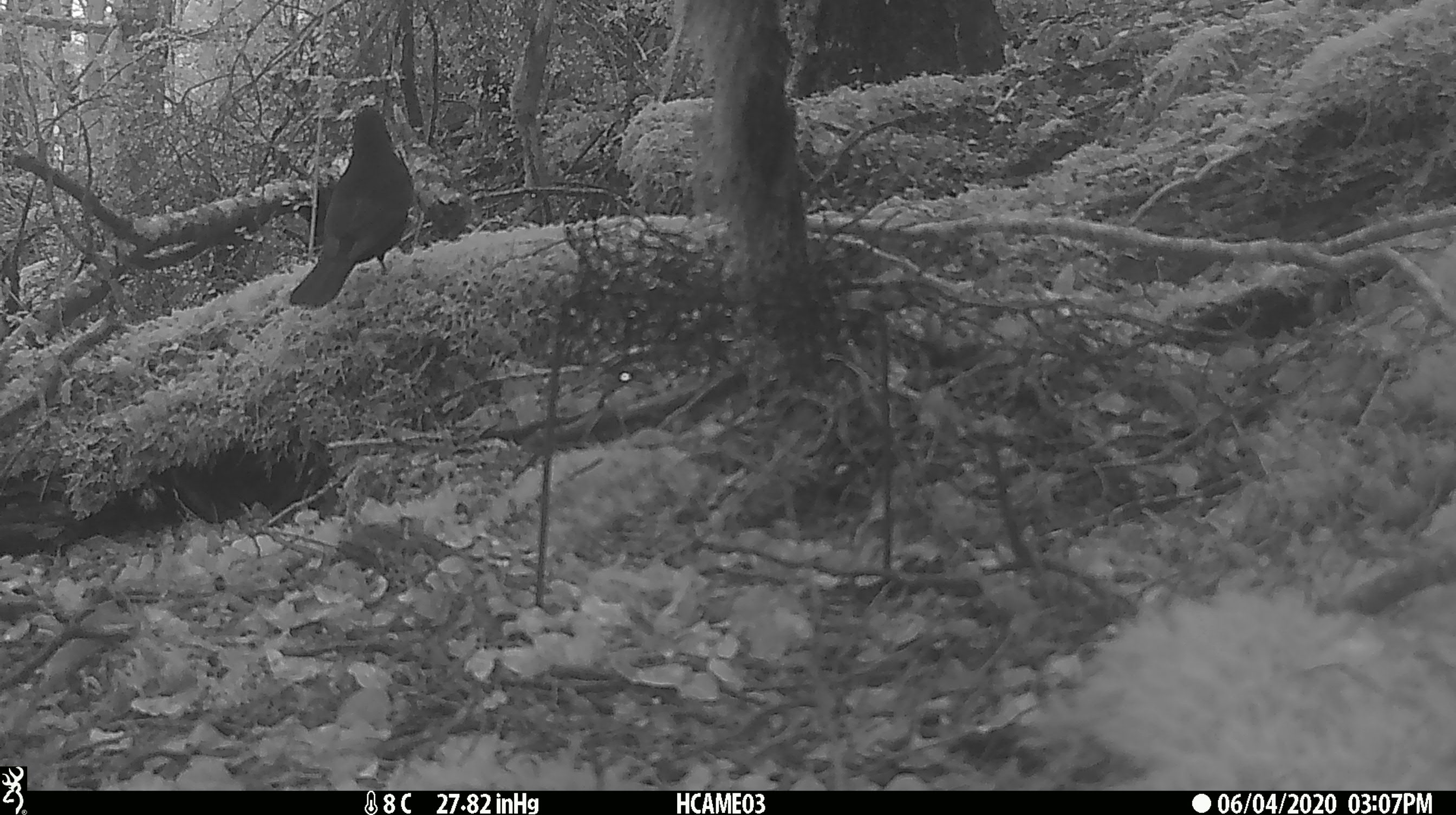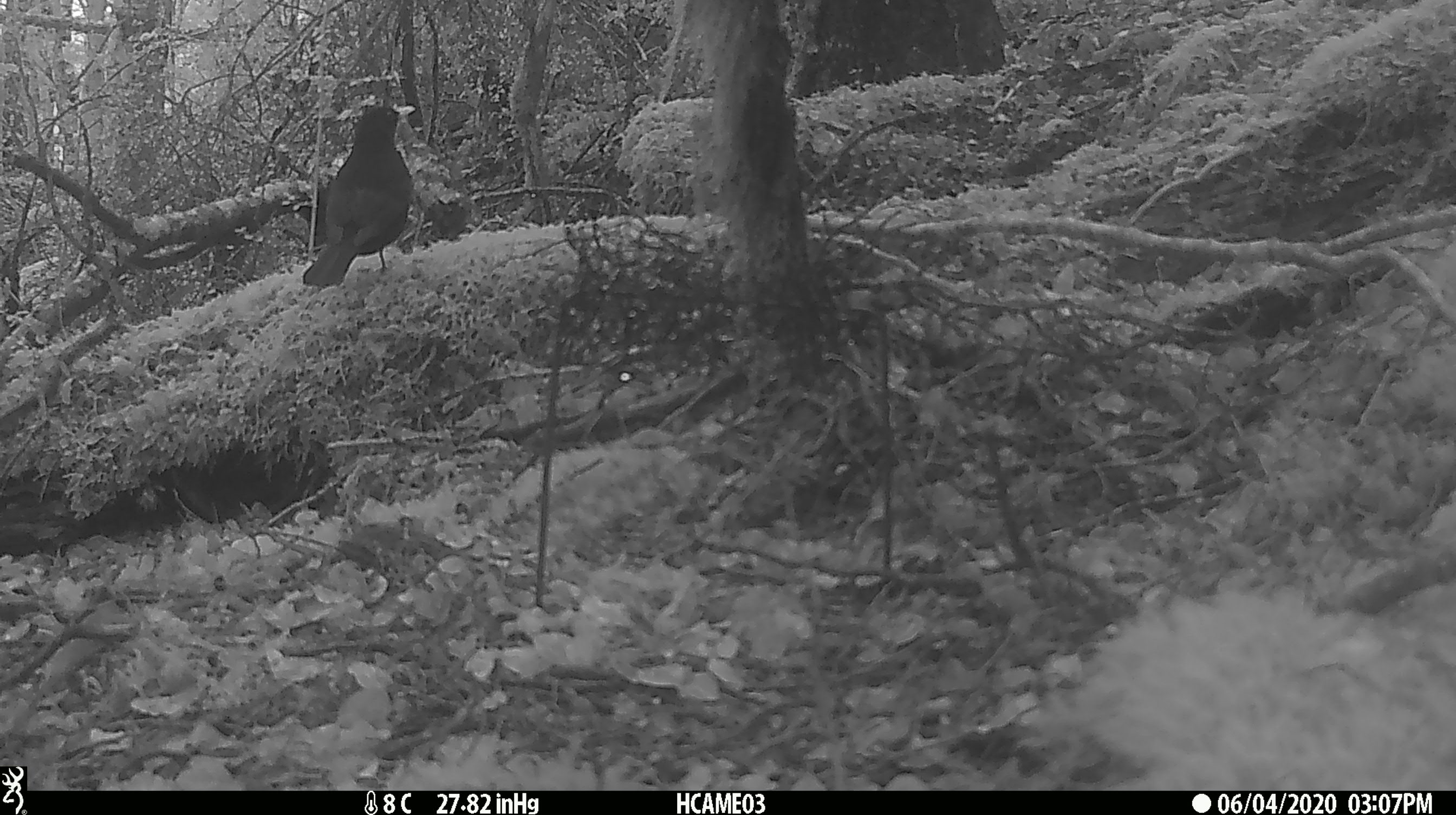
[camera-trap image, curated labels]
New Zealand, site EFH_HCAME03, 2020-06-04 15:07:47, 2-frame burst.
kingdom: Animalia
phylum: Chordata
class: Aves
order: Passeriformes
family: Turdidae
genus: Turdus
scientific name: Turdus merula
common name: eurasian blackbird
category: blackbird